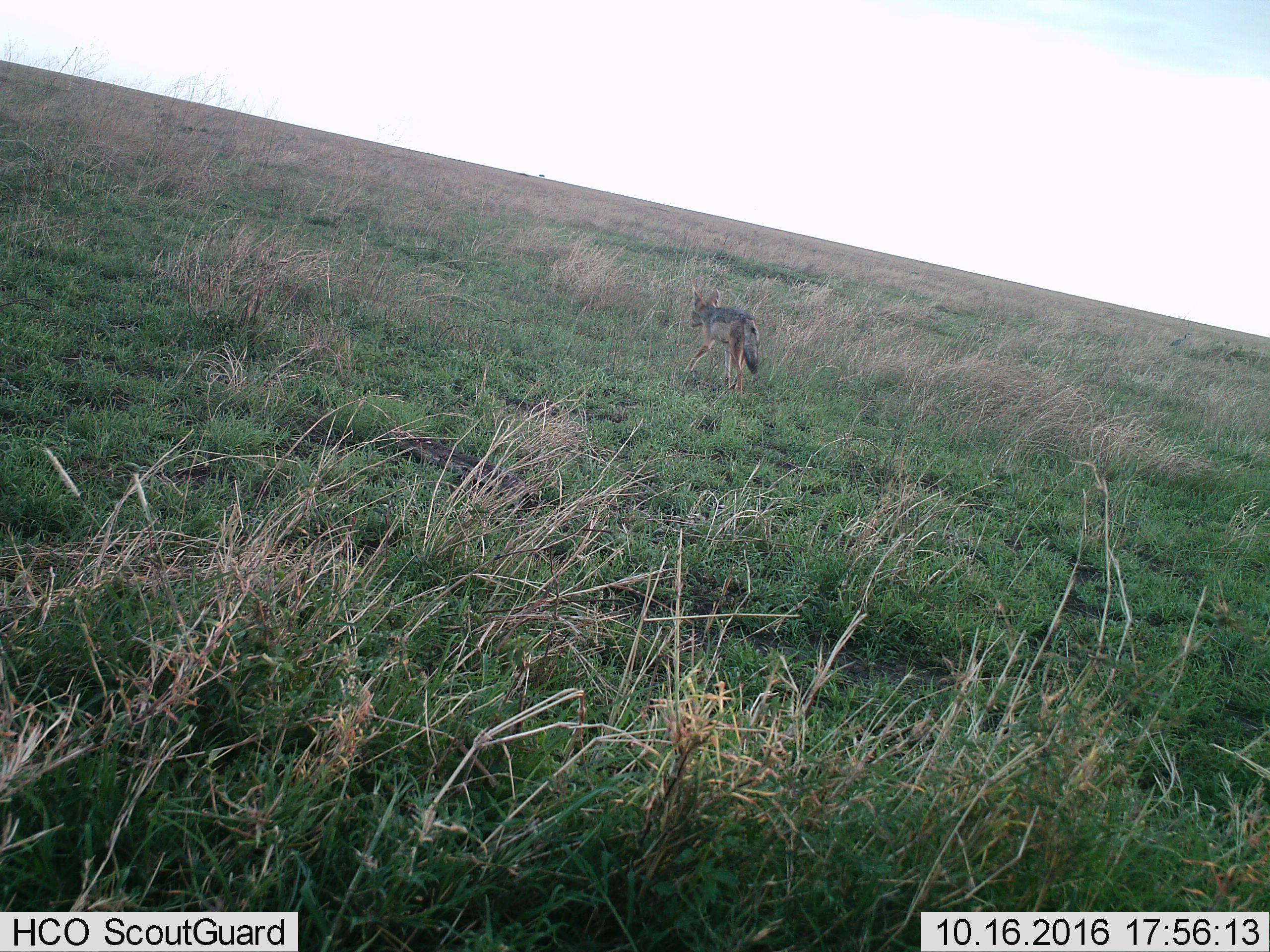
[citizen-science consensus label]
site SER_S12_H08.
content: unidentified animal